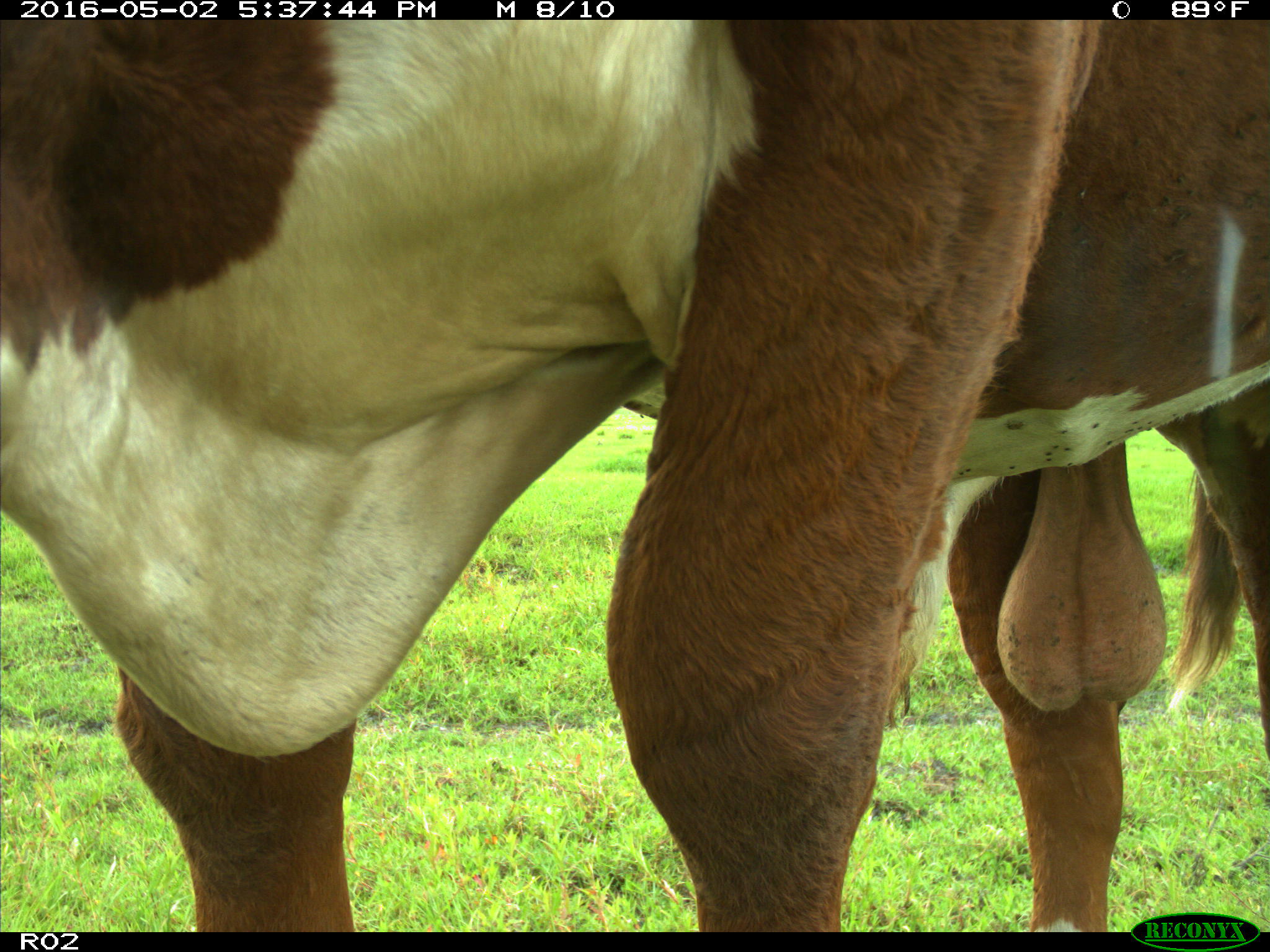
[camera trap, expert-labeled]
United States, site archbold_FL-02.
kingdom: Animalia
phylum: Chordata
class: Mammalia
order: Artiodactyla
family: Bovidae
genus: Bos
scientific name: Bos taurus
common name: domestic cow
Bos taurus (domestic cow).